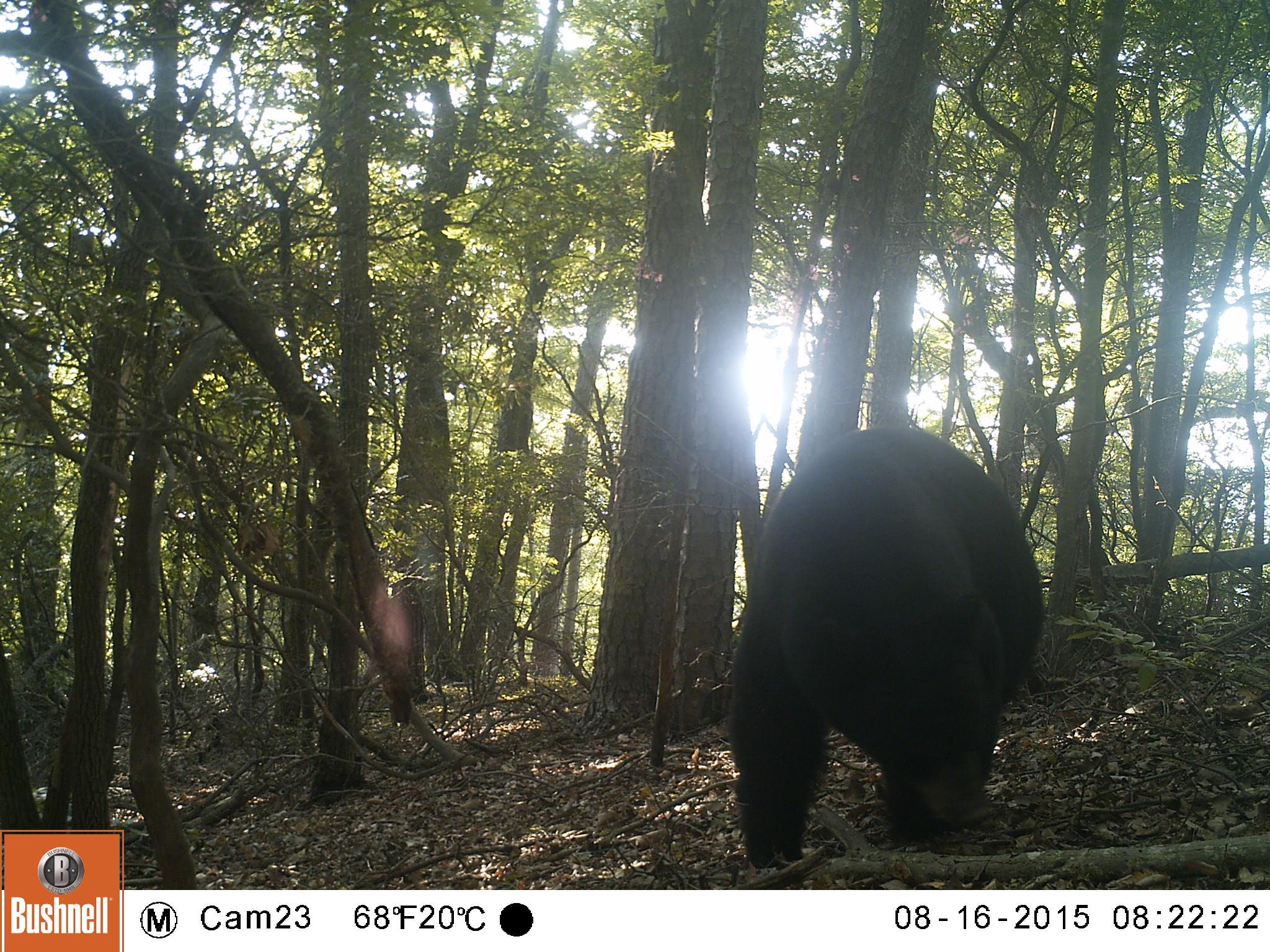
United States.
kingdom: Animalia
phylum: Chordata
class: Mammalia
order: Carnivora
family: Ursidae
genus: Ursus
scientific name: Ursus americanus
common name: american black bear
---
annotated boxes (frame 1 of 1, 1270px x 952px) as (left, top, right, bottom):
American Black Bear: (725, 428, 1039, 855)